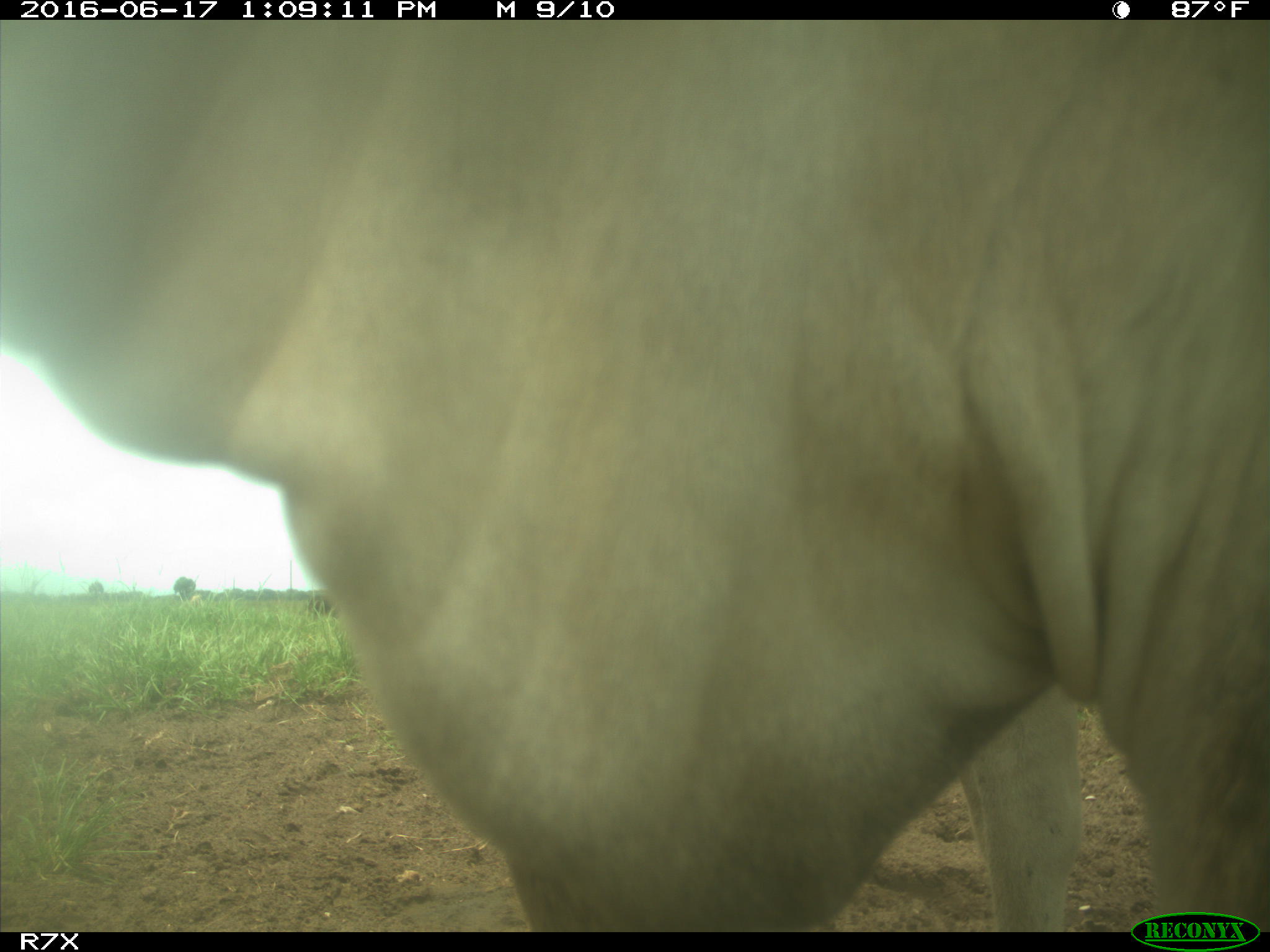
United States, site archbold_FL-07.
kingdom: Animalia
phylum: Chordata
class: Mammalia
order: Artiodactyla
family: Bovidae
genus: Bos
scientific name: Bos taurus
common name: domestic cow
Bos taurus (domestic cow).